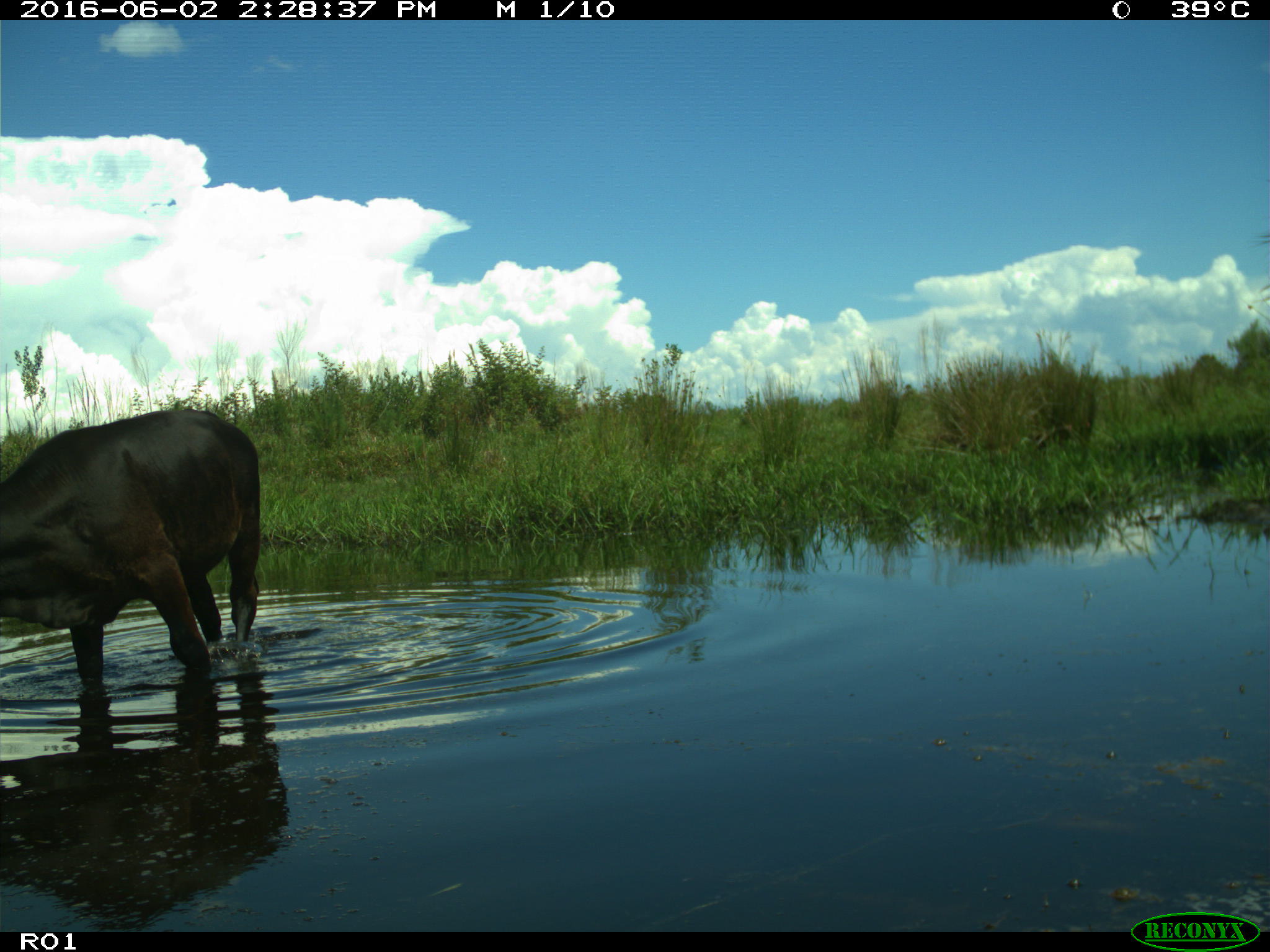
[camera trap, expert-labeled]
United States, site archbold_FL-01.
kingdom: Animalia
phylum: Chordata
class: Mammalia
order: Artiodactyla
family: Bovidae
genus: Bos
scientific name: Bos taurus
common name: domestic cow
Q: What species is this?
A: Bos taurus (domestic cow).